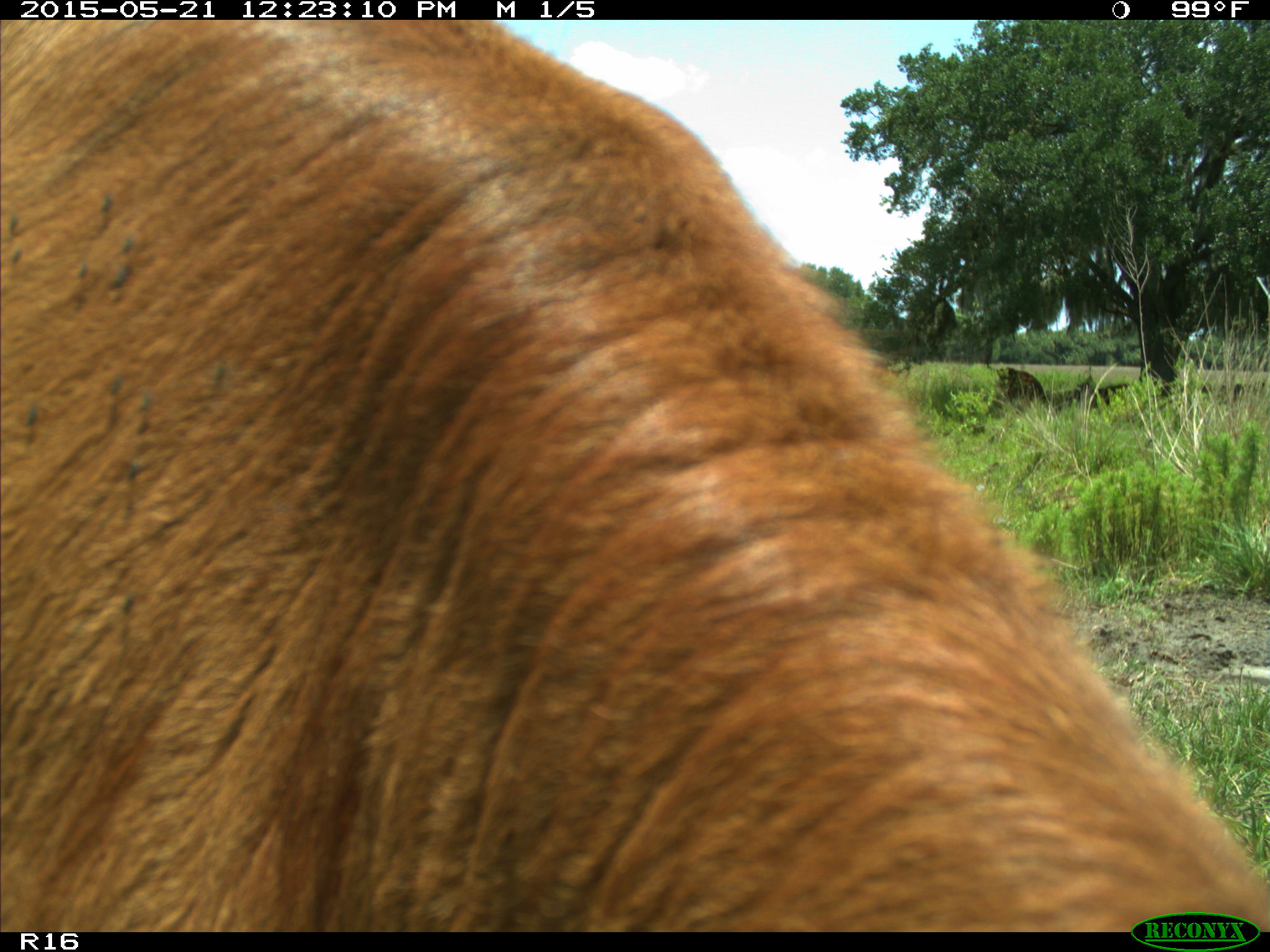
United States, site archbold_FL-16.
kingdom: Animalia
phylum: Chordata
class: Mammalia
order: Artiodactyla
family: Bovidae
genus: Bos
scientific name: Bos taurus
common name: domestic cow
Bos taurus (domestic cow).